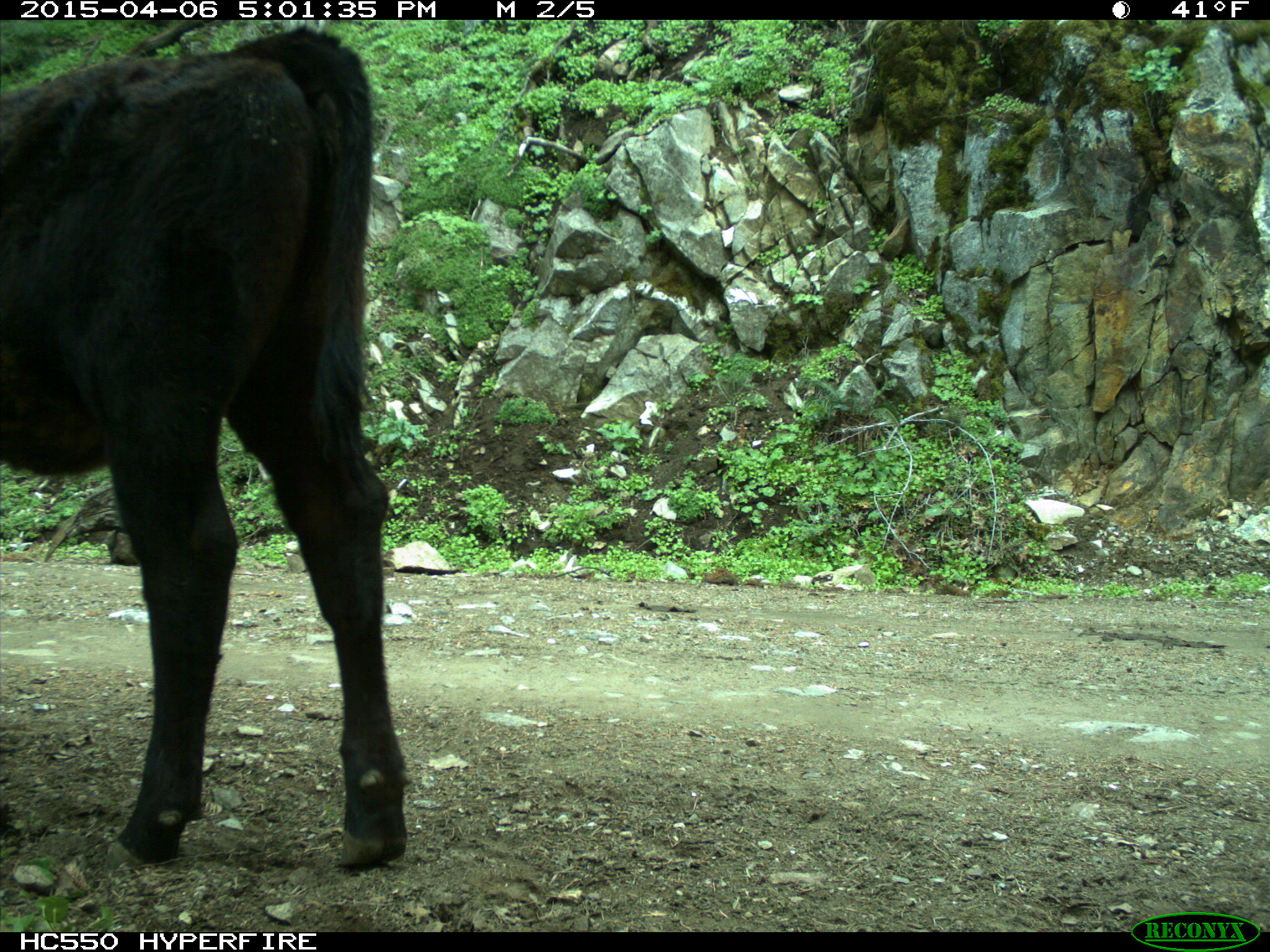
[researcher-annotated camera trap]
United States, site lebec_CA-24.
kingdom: Animalia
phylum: Chordata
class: Mammalia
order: Artiodactyla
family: Bovidae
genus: Bos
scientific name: Bos taurus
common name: domestic cow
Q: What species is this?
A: Bos taurus (domestic cow).